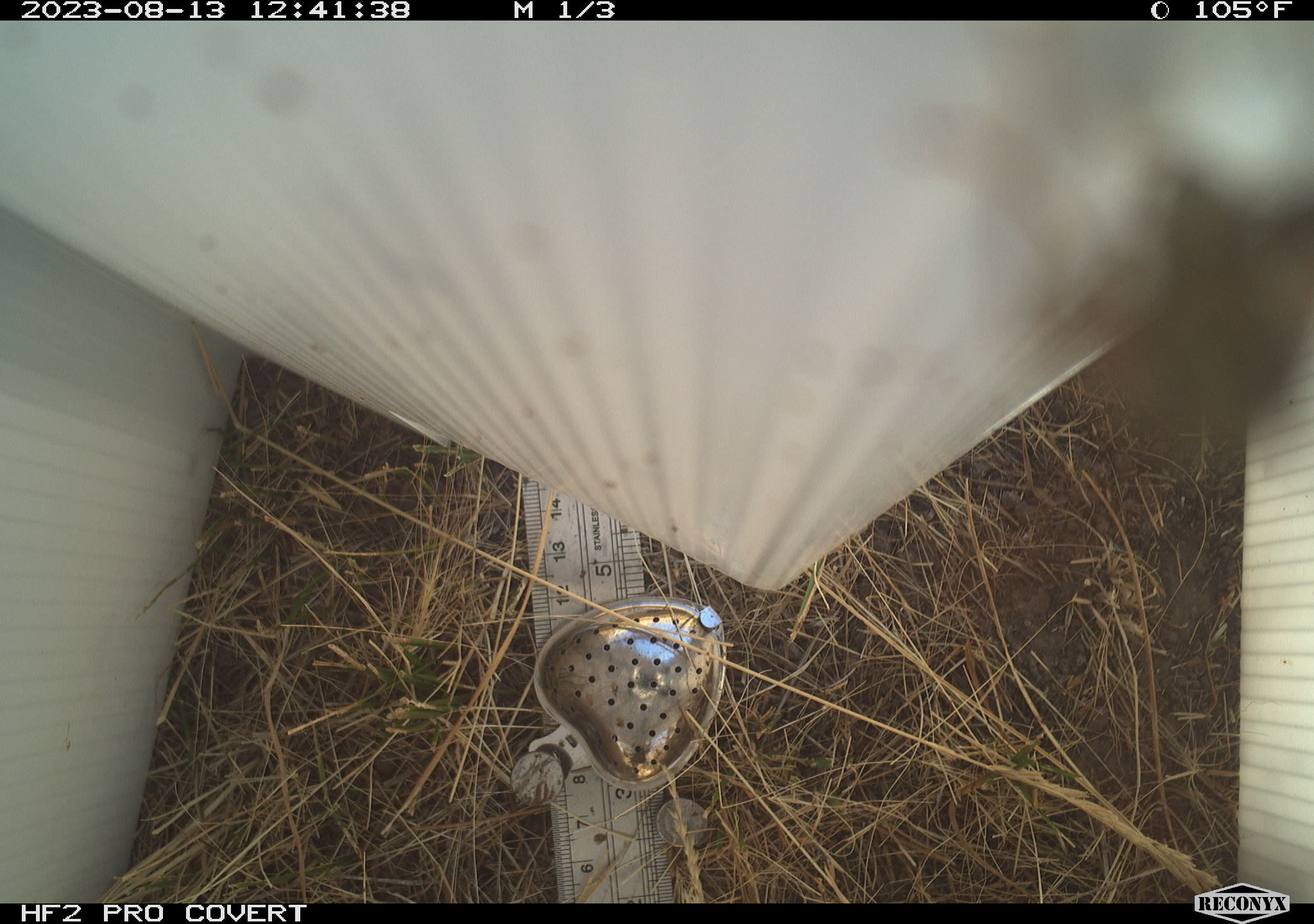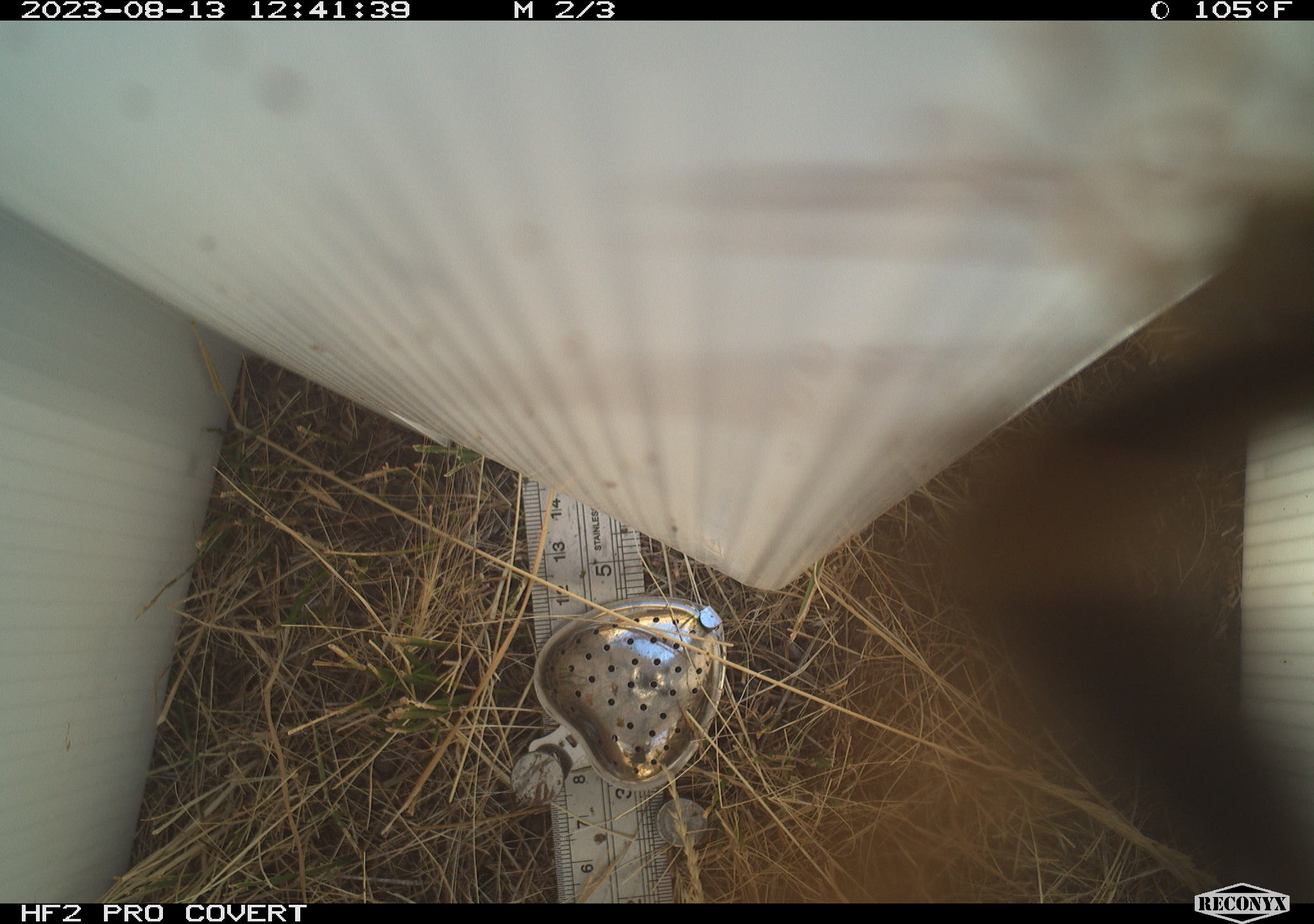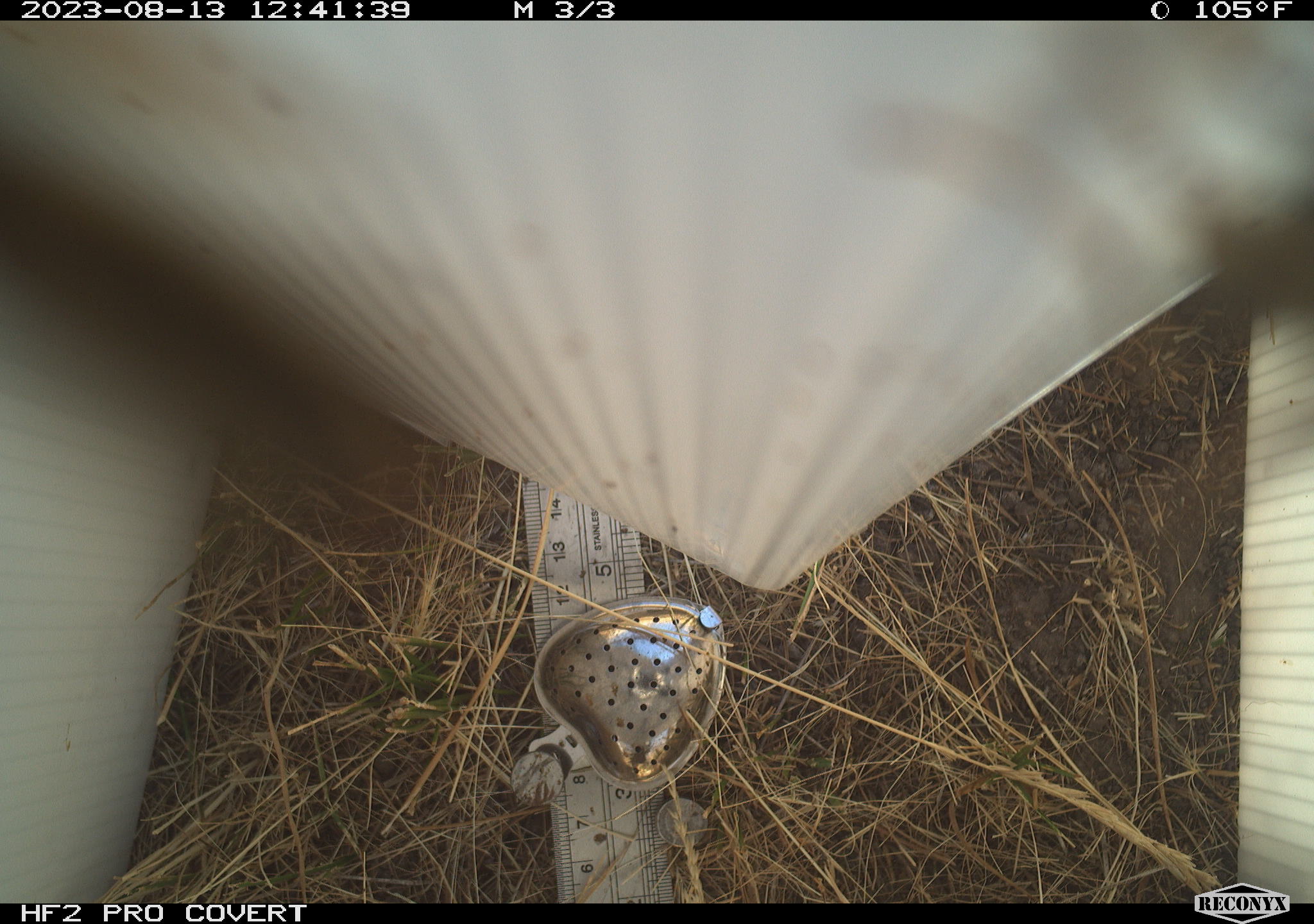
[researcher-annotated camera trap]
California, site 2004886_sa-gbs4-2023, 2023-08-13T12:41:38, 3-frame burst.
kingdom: Animalia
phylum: Arthropoda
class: Insecta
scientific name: Insecta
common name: insect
Insect (Insecta).